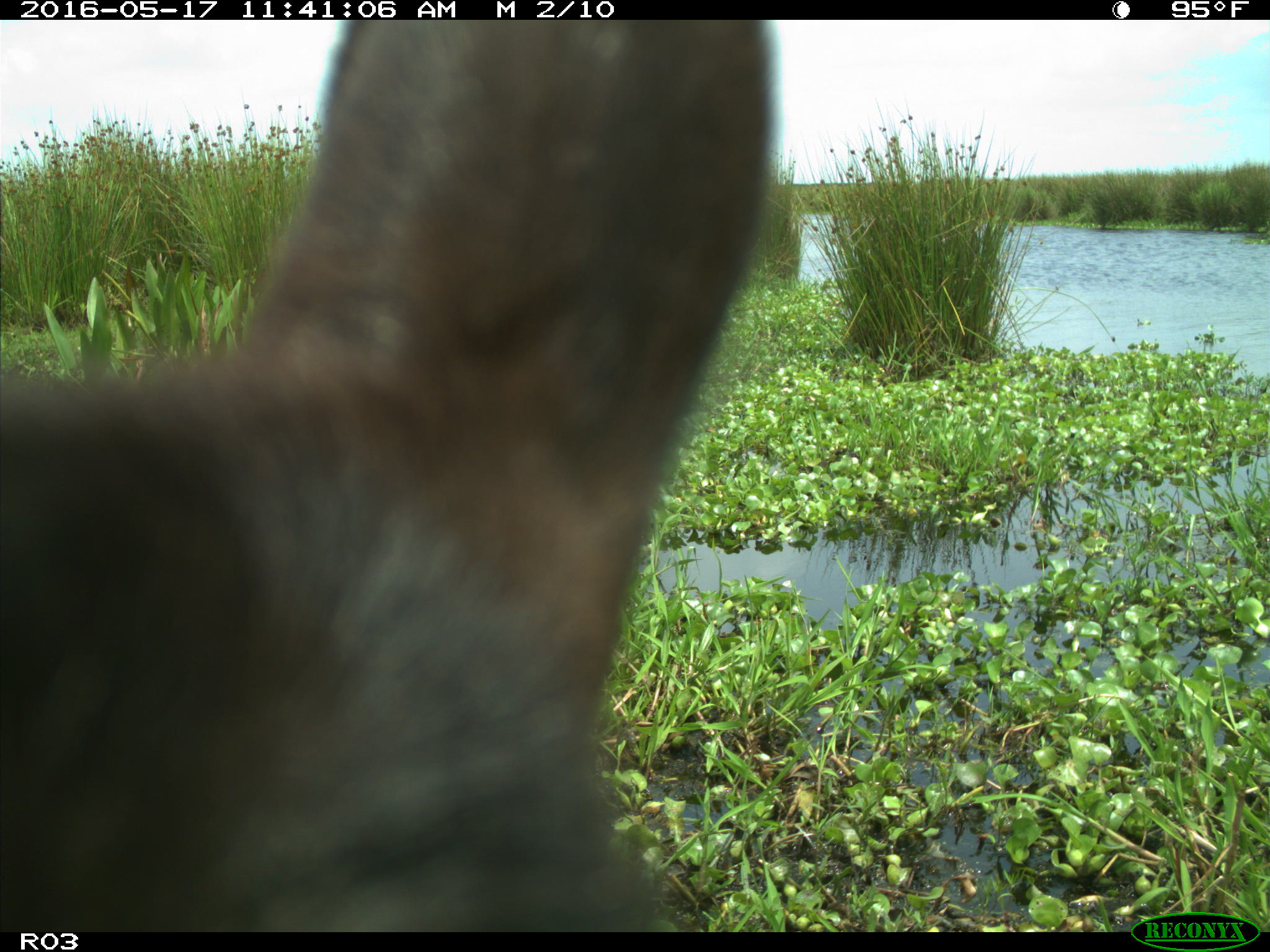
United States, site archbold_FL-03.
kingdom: Animalia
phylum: Chordata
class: Mammalia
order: Artiodactyla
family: Bovidae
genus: Bos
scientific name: Bos taurus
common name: domestic cow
Bos taurus (domestic cow).